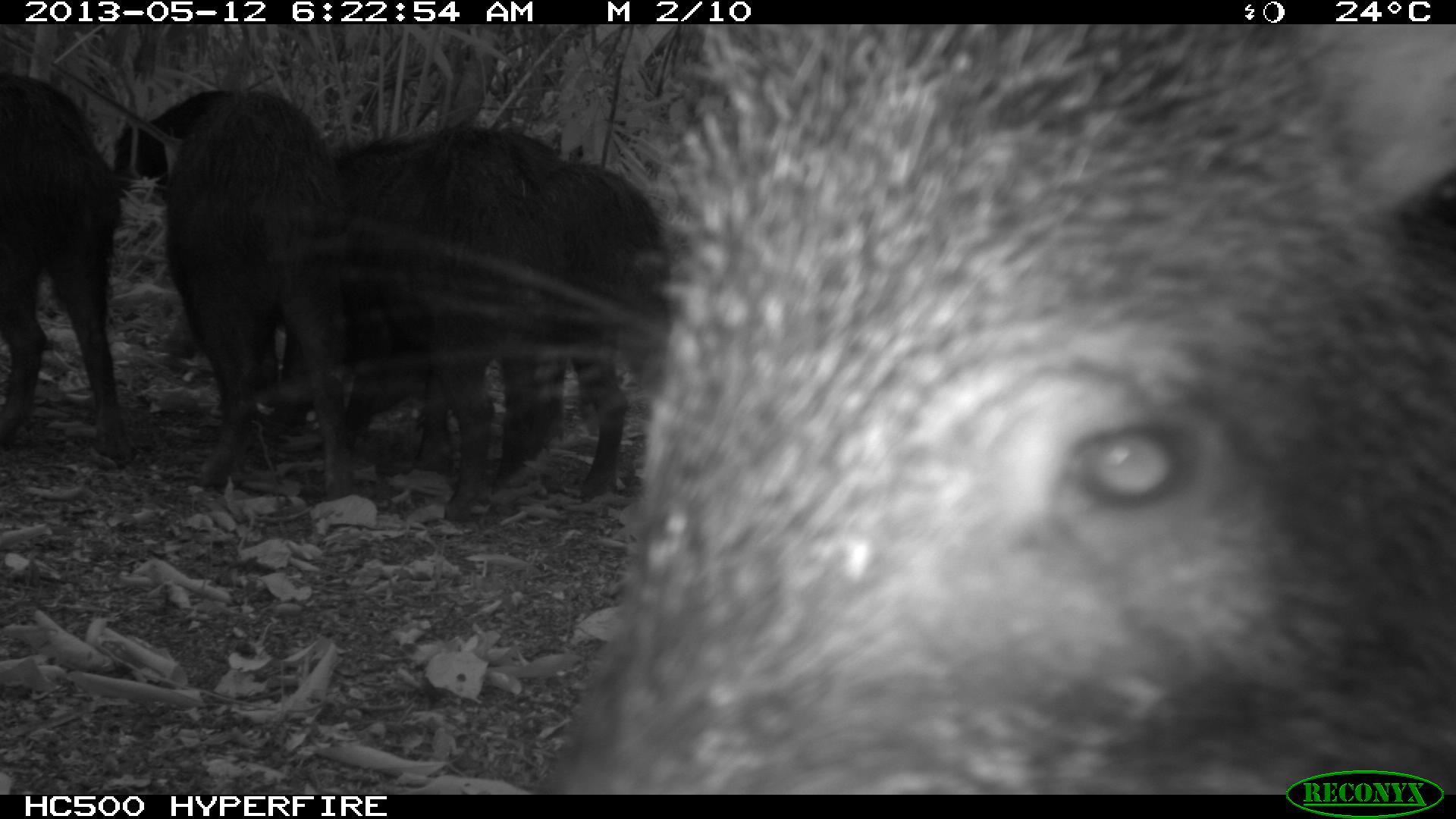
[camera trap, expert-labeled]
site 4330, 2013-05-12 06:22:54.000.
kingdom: Animalia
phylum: Chordata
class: Mammalia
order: Artiodactyla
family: Tayassuidae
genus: Tayassu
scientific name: Tayassu pecari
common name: white-lipped peccary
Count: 5.